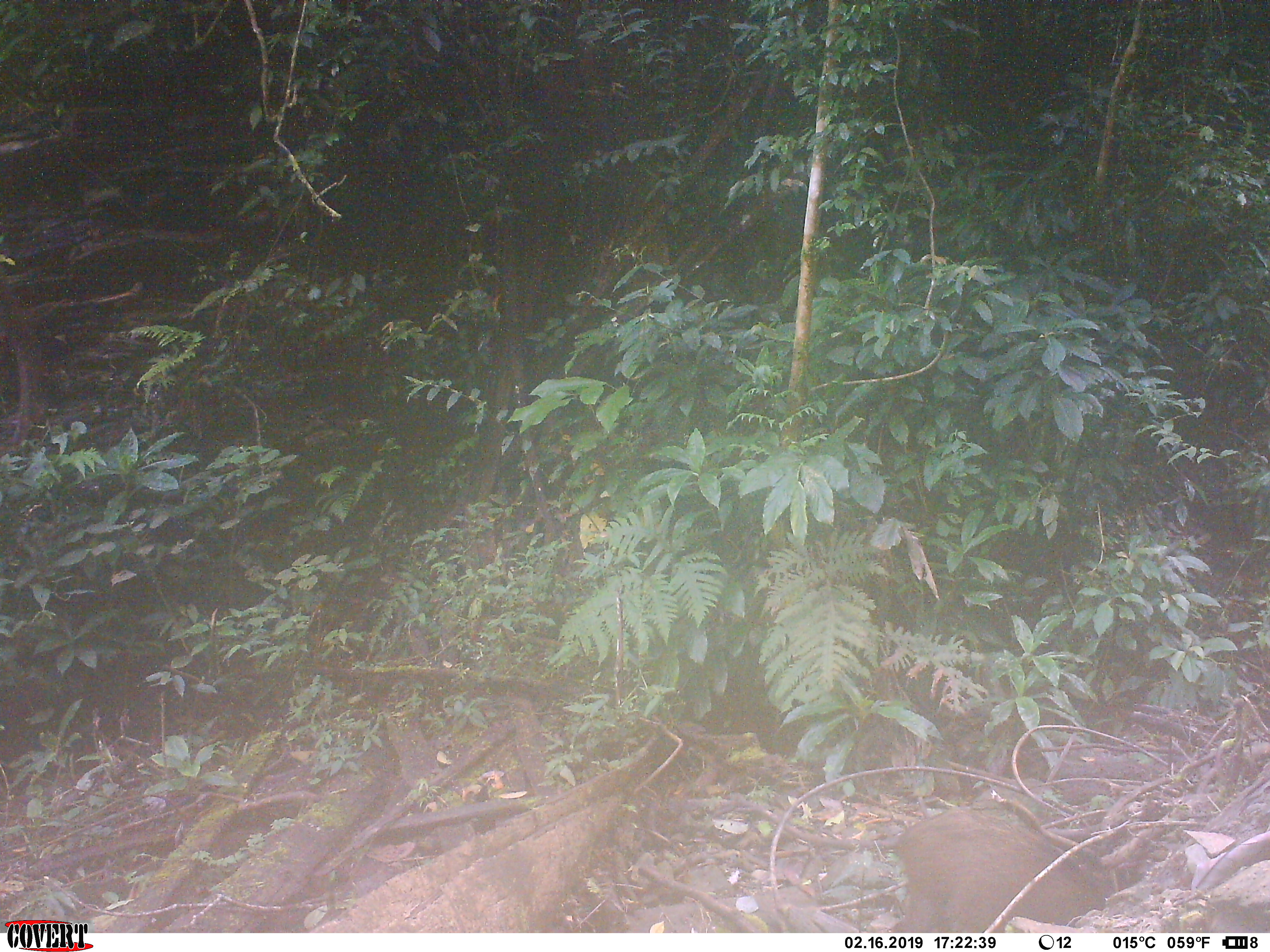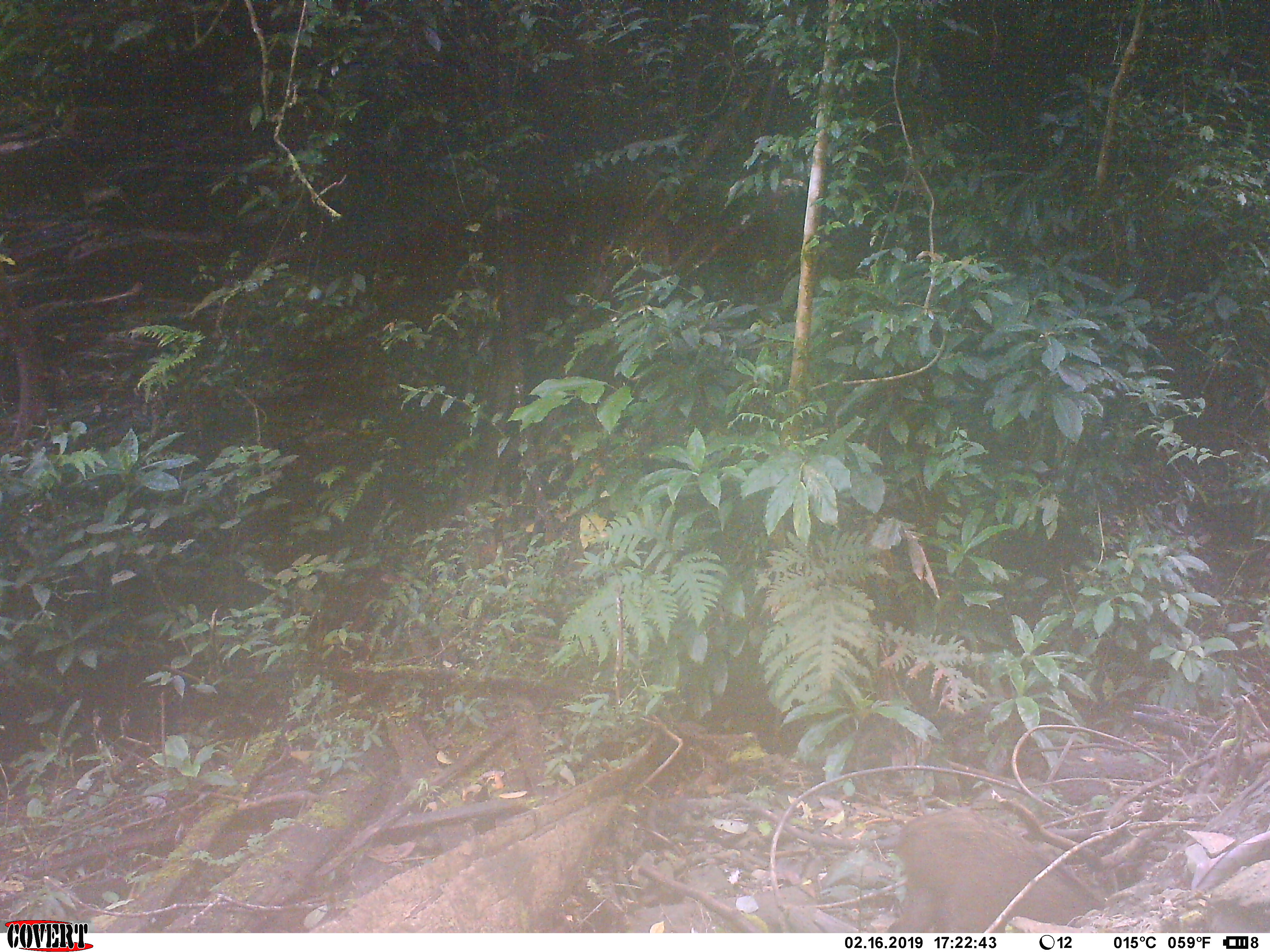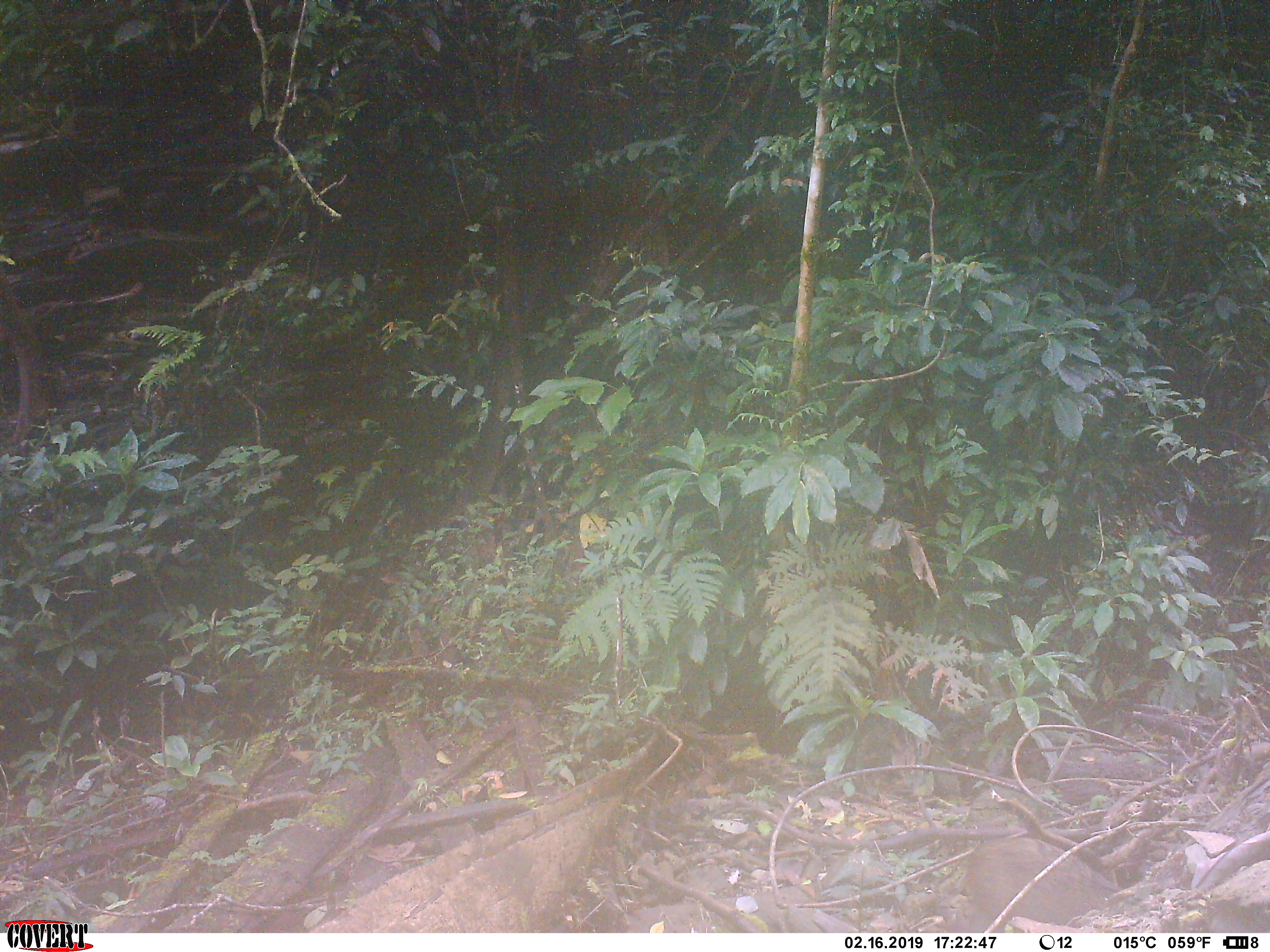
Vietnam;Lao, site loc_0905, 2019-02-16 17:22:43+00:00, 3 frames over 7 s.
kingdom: Animalia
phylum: Chordata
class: Mammalia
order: Artiodactyla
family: Suidae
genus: Sus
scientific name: Sus scrofa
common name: eurasian wild pig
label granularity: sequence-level